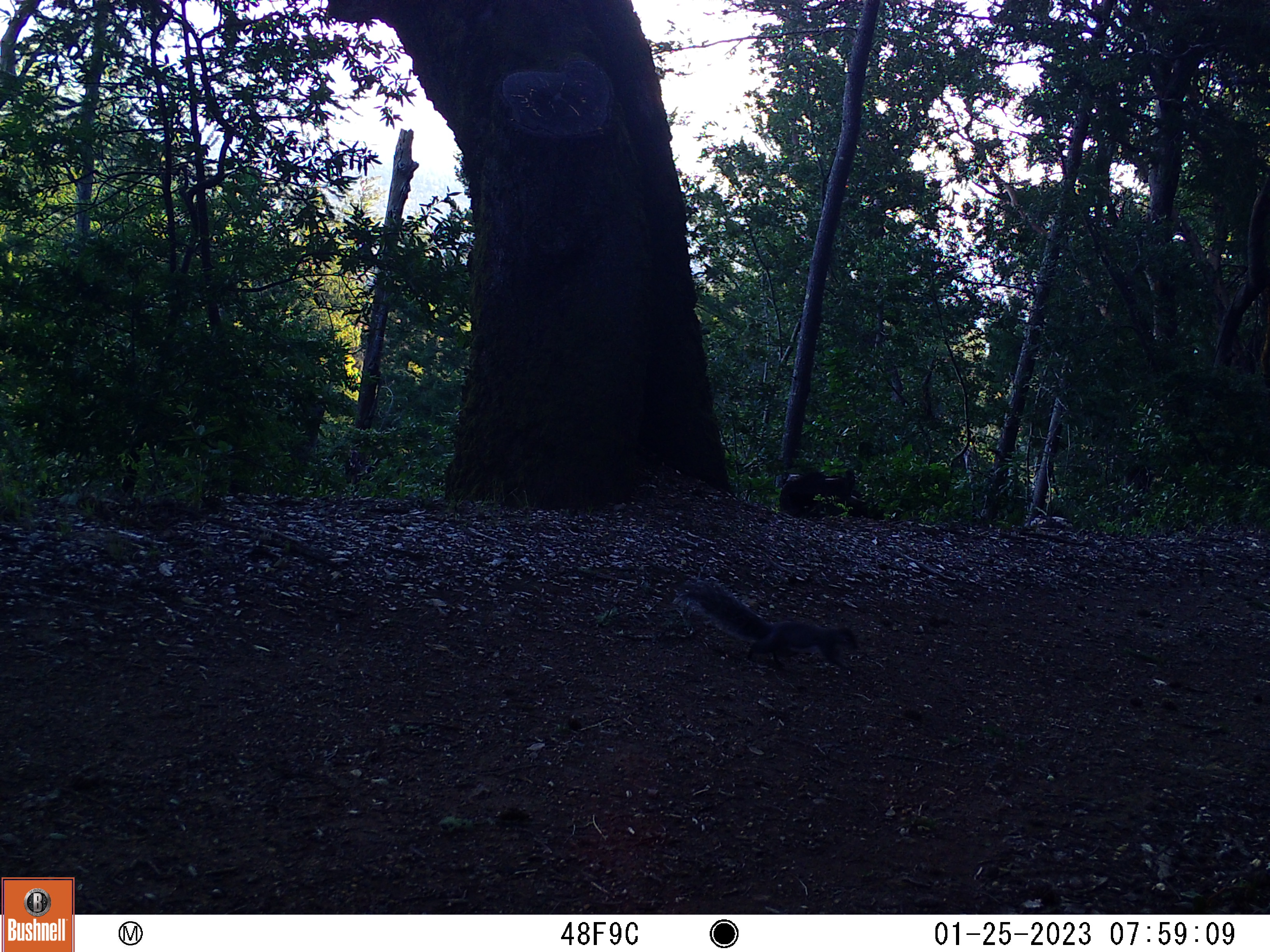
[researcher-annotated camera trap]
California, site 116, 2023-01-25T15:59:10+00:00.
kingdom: Animalia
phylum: Chordata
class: Mammalia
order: Rodentia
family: Sciuridae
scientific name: Sciuridae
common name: squirrel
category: unknown squirrel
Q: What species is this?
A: Unknown squirrel (squirrel) (Sciuridae).